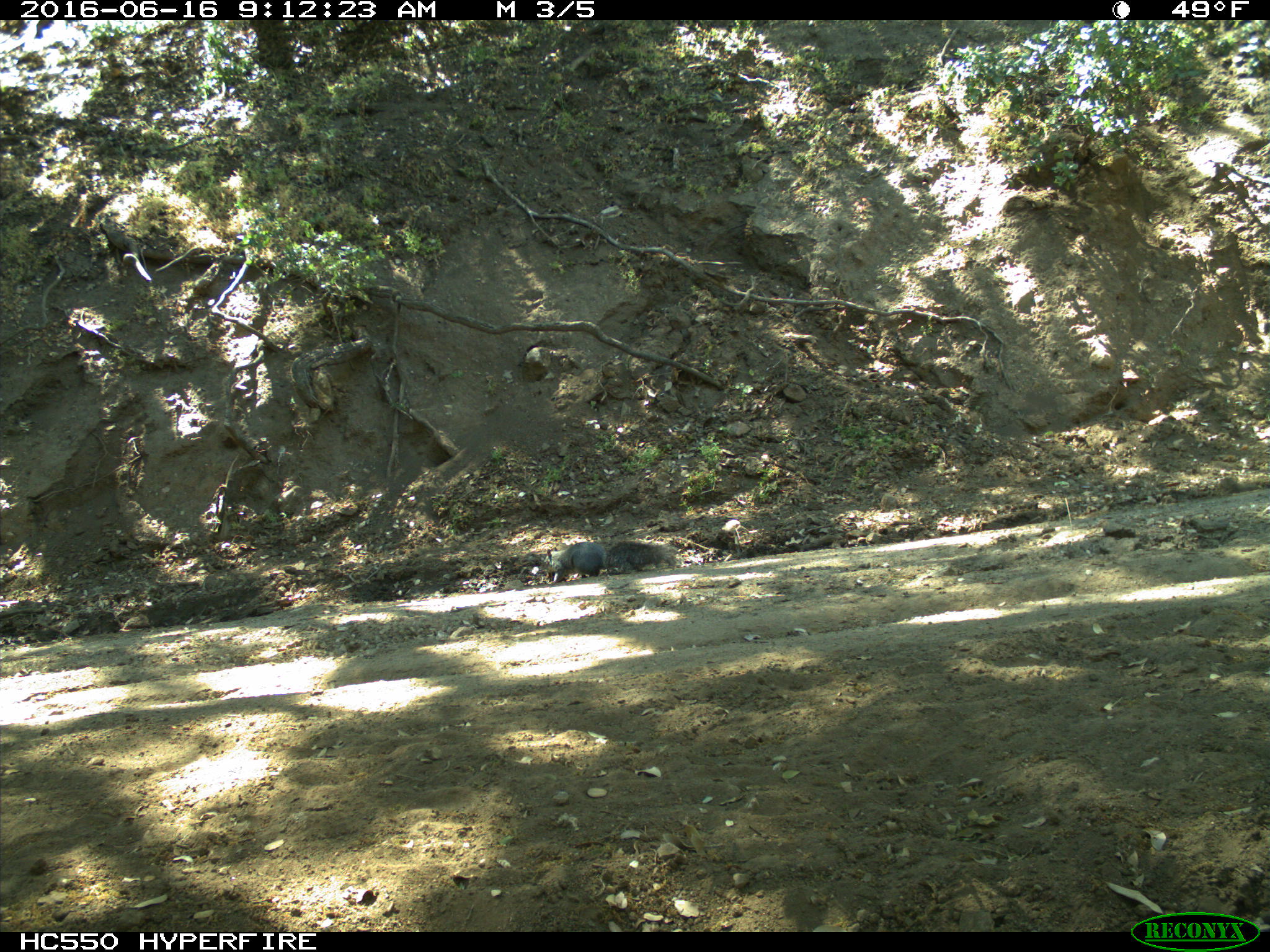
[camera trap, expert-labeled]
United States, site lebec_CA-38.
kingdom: Animalia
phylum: Chordata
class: Mammalia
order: Rodentia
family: Sciuridae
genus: Sciurus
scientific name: Sciurus carolinensis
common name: eastern gray squirrel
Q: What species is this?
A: Sciurus carolinensis (eastern gray squirrel).